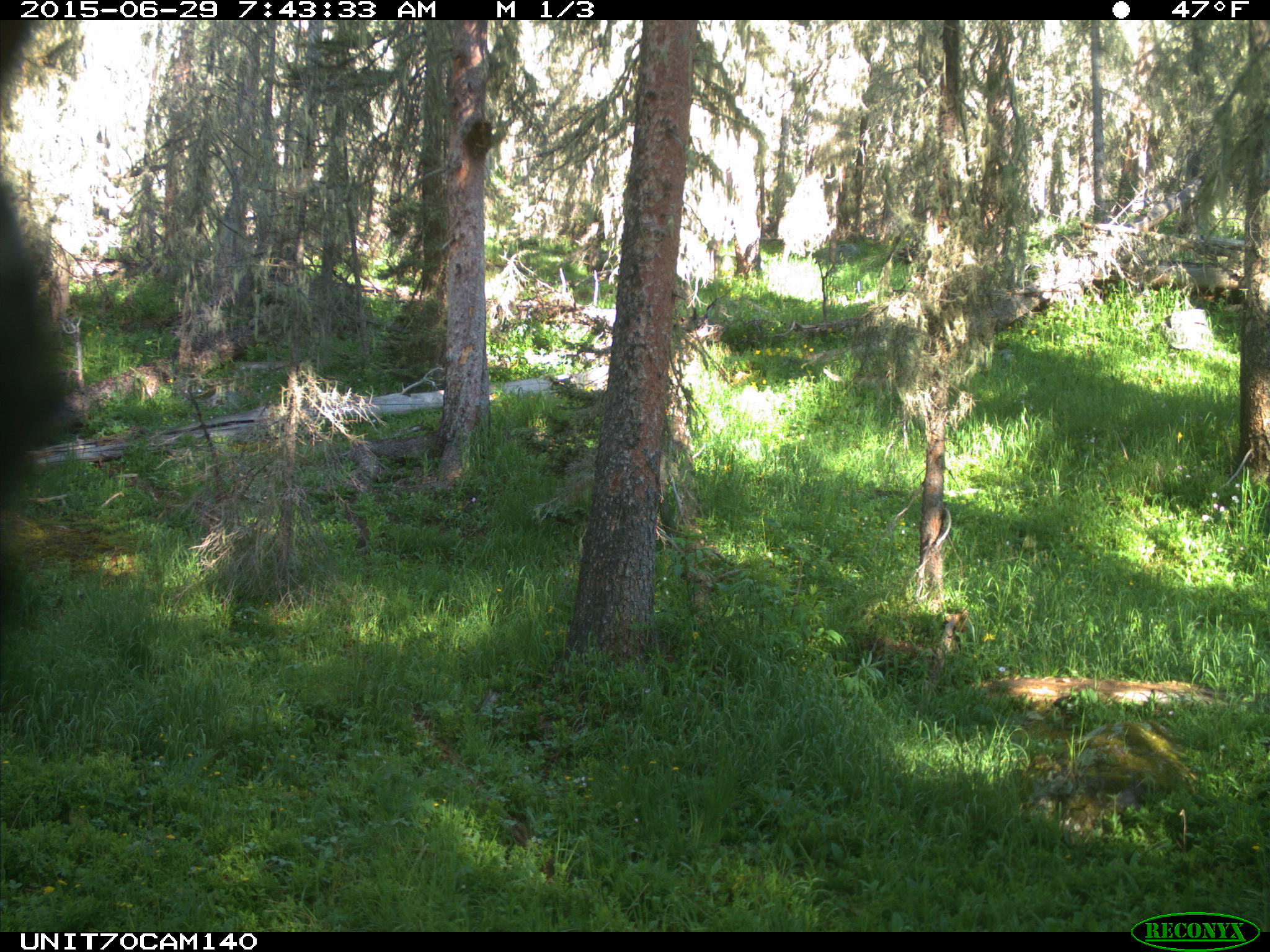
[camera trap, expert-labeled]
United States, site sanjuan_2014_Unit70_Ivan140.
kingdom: Animalia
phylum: Chordata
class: Aves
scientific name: Aves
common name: birds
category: unidentified bird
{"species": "unidentified bird (birds) (Aves)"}